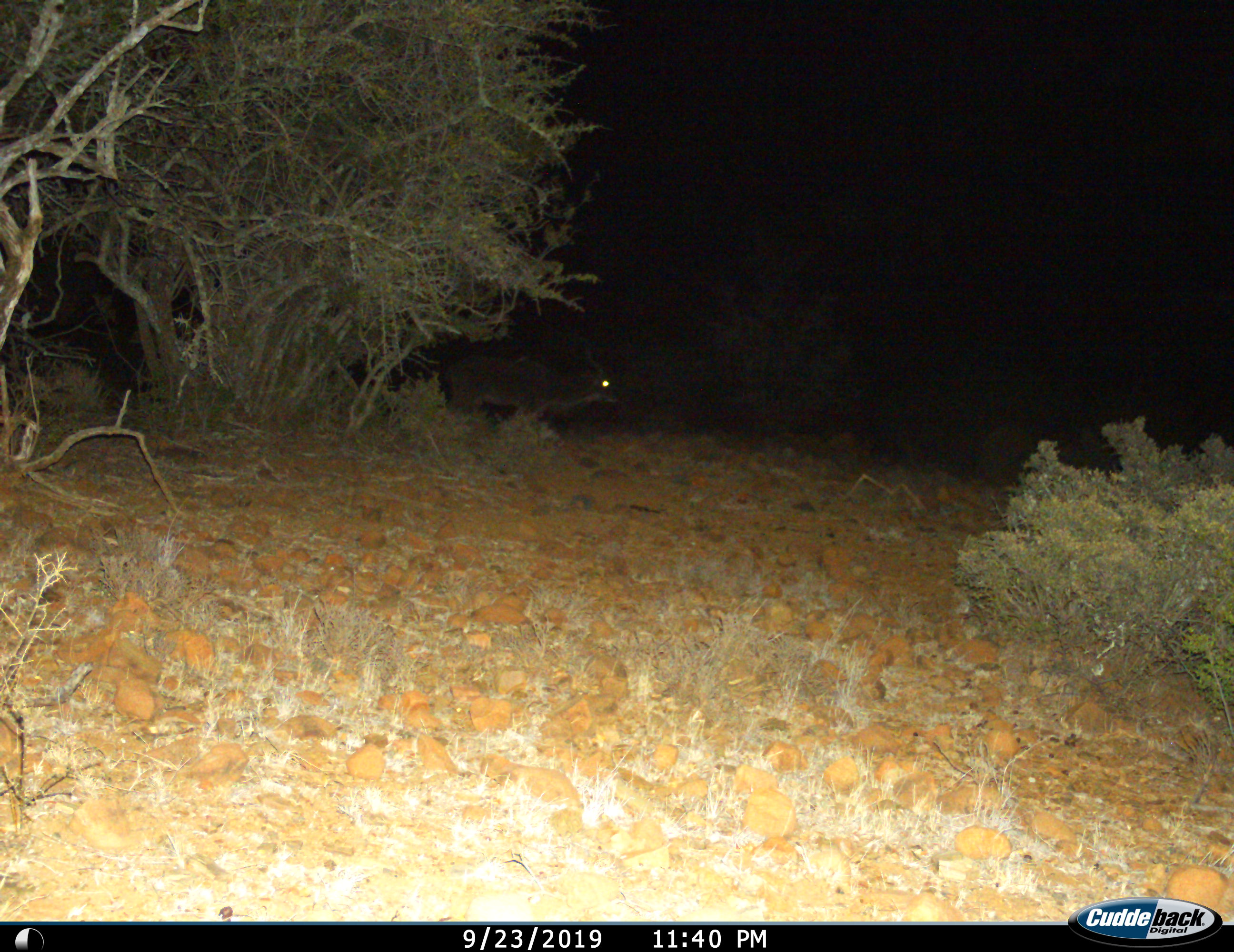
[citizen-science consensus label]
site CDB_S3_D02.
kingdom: Animalia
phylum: Chordata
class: Mammalia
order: Artiodactyla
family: Bovidae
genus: Tragelaphus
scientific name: Tragelaphus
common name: kudu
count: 1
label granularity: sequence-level